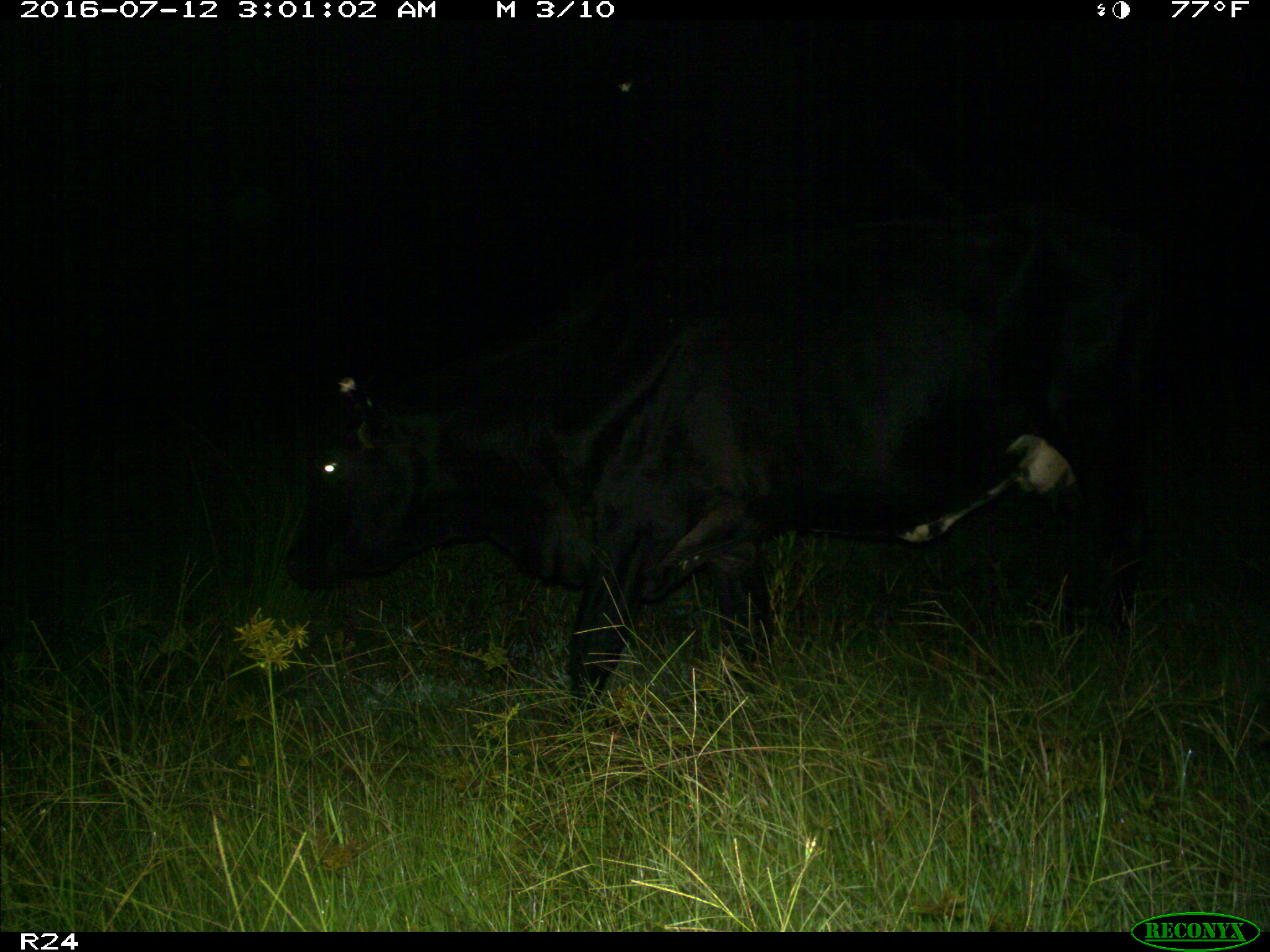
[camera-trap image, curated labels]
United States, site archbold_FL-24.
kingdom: Animalia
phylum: Chordata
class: Mammalia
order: Artiodactyla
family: Bovidae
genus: Bos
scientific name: Bos taurus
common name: domestic cow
Bos taurus (domestic cow).